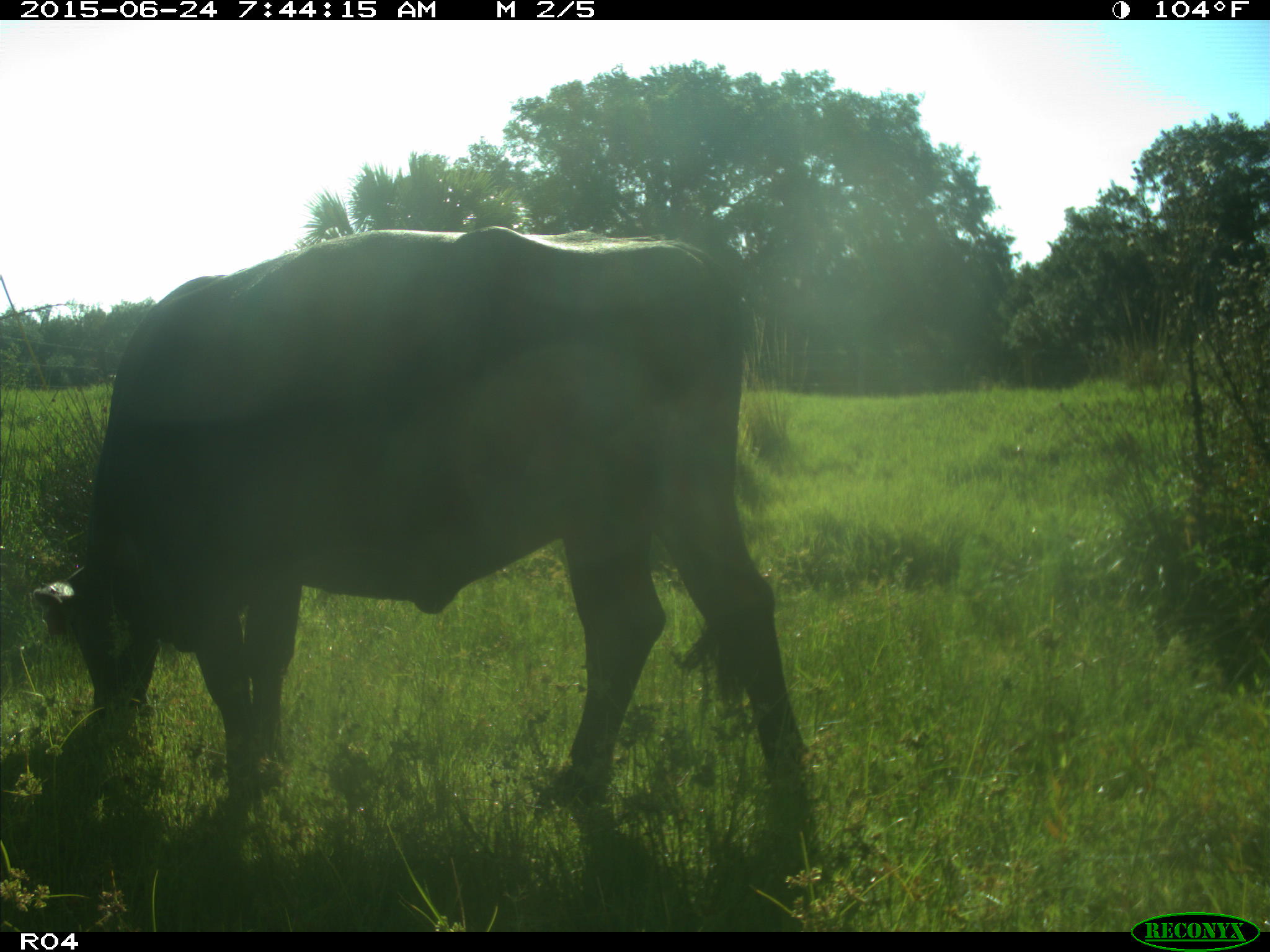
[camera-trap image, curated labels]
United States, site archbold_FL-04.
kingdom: Animalia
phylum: Chordata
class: Mammalia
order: Artiodactyla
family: Bovidae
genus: Bos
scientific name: Bos taurus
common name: domestic cow